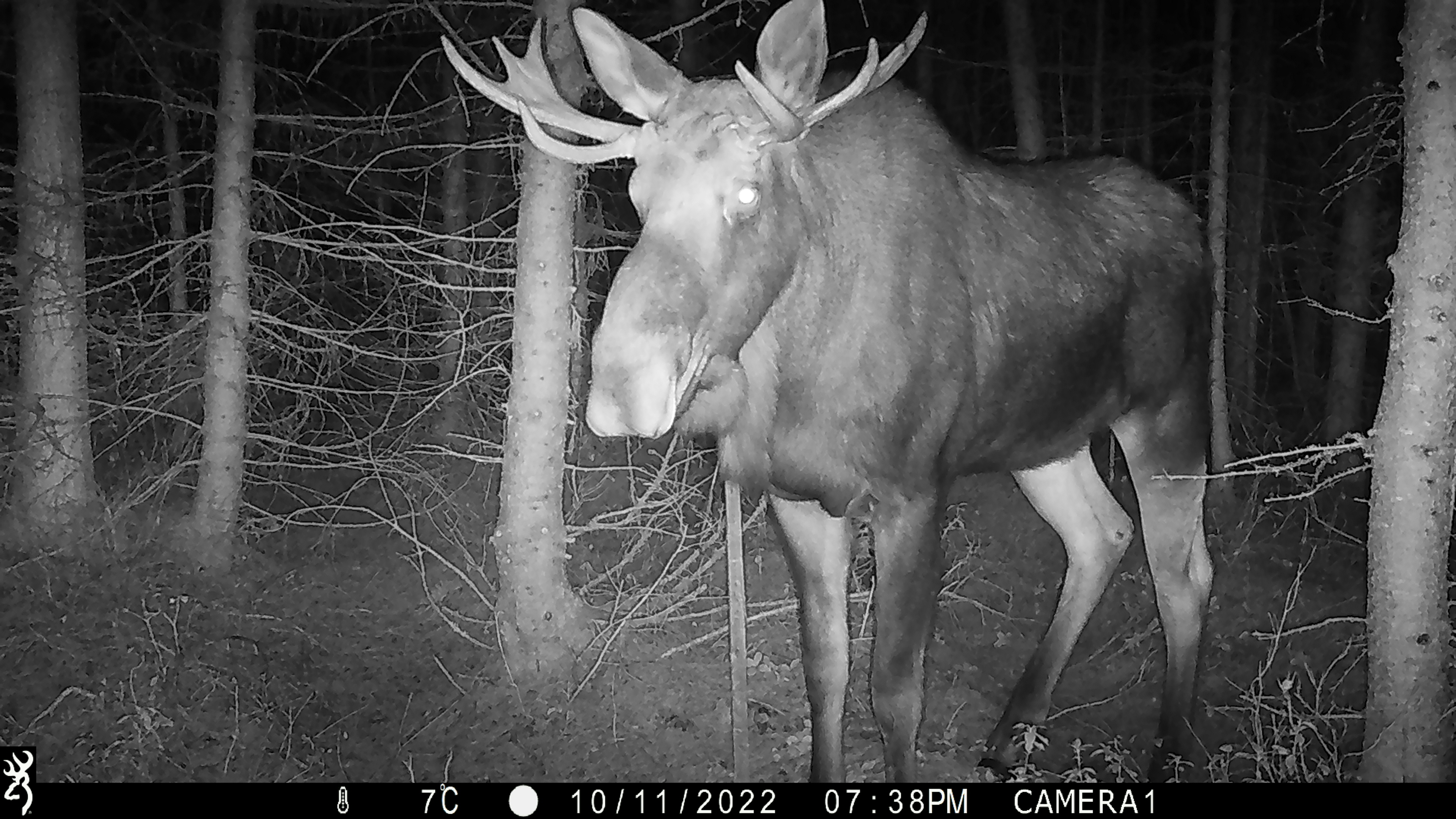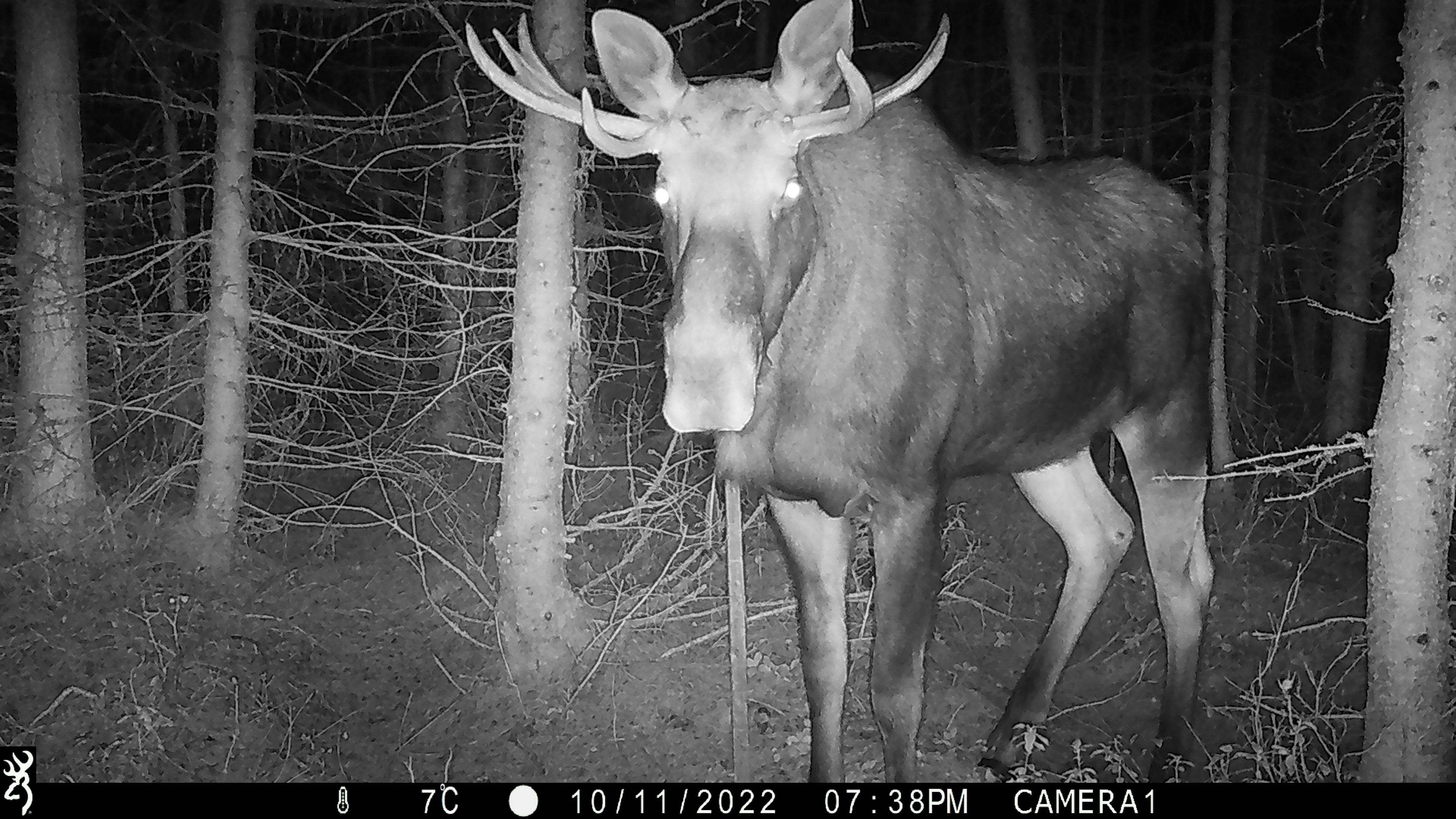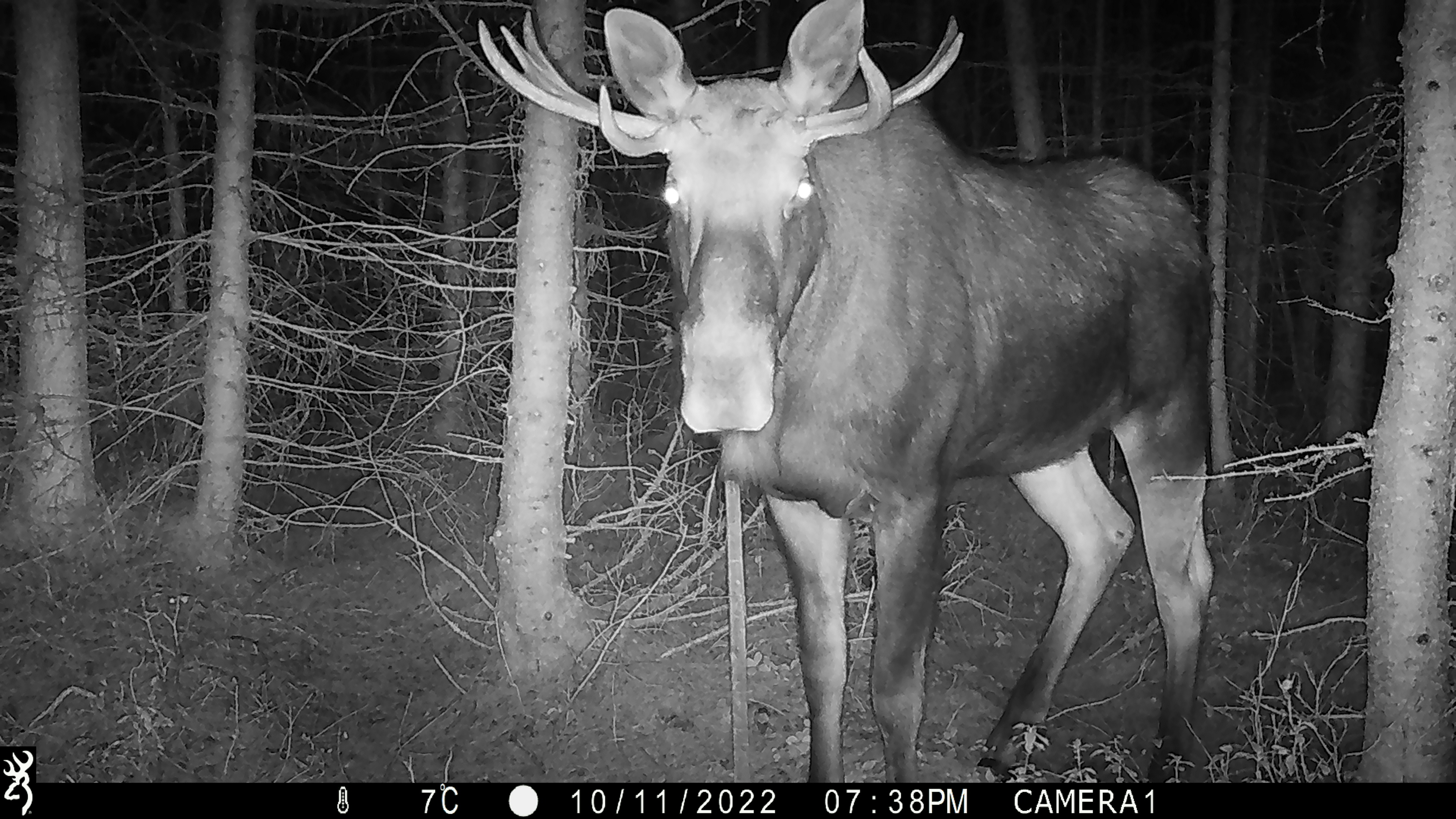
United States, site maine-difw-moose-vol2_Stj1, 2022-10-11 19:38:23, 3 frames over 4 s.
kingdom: Animalia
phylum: Chordata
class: Mammalia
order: Artiodactyla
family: Cervidae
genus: Alces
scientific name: Alces alces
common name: moose